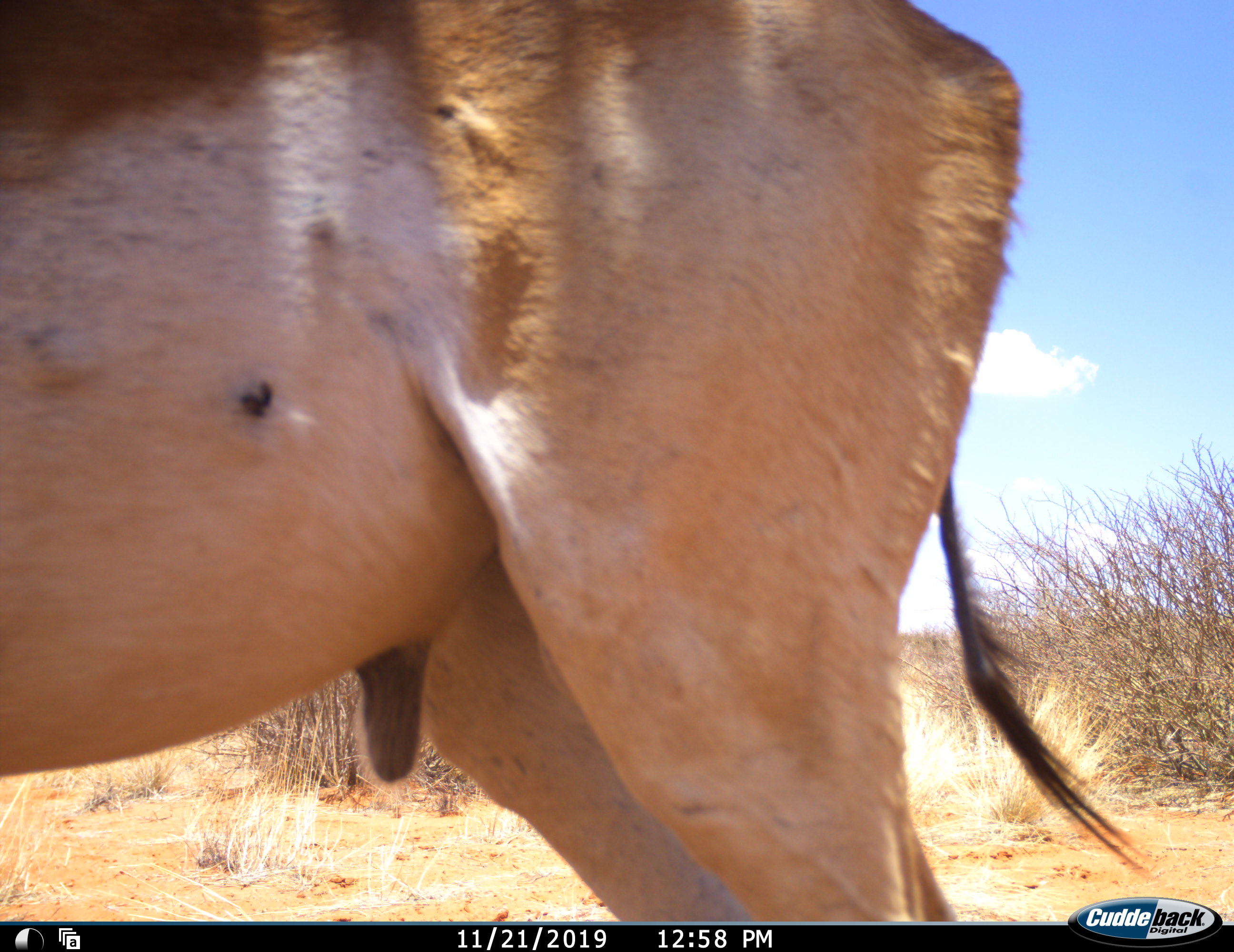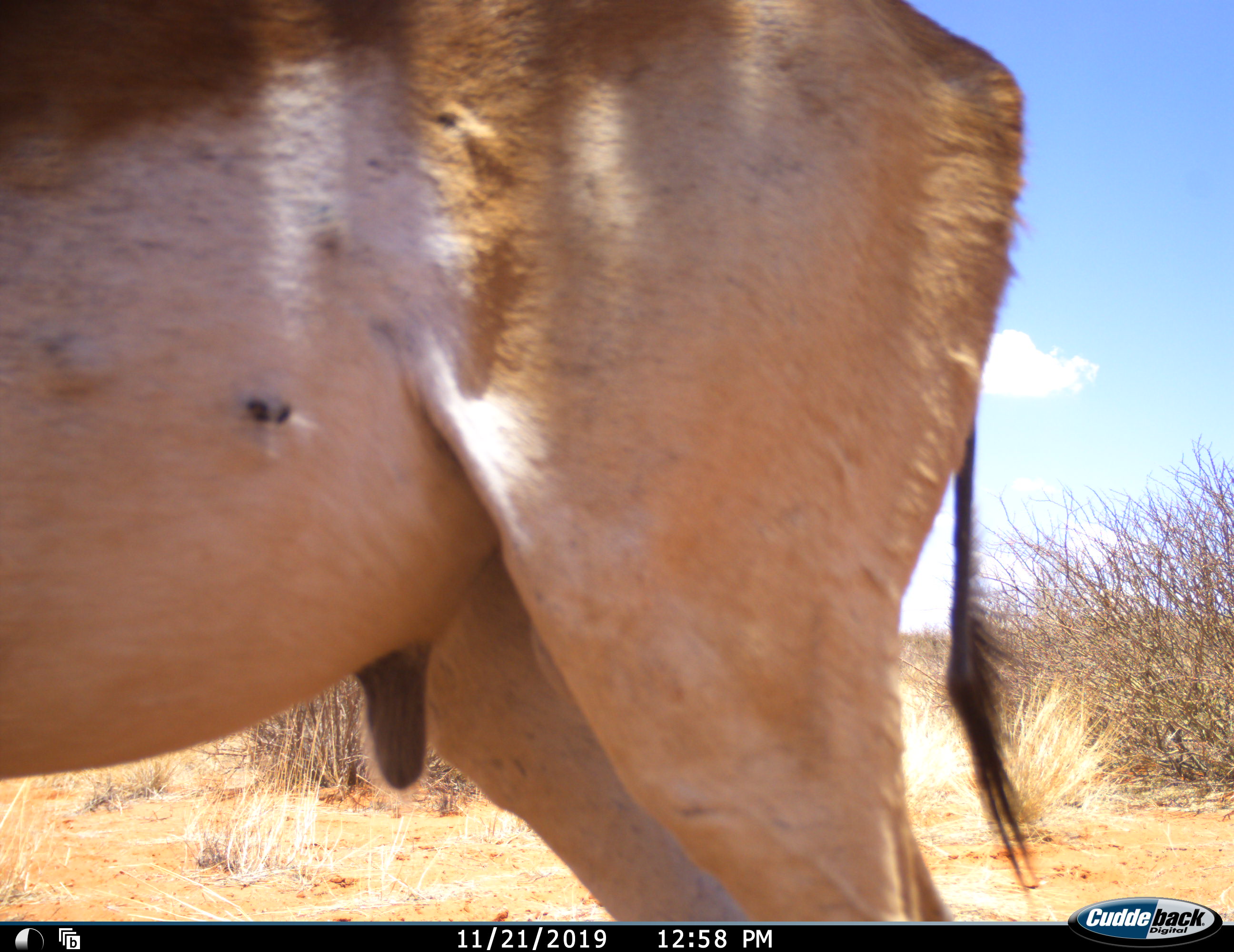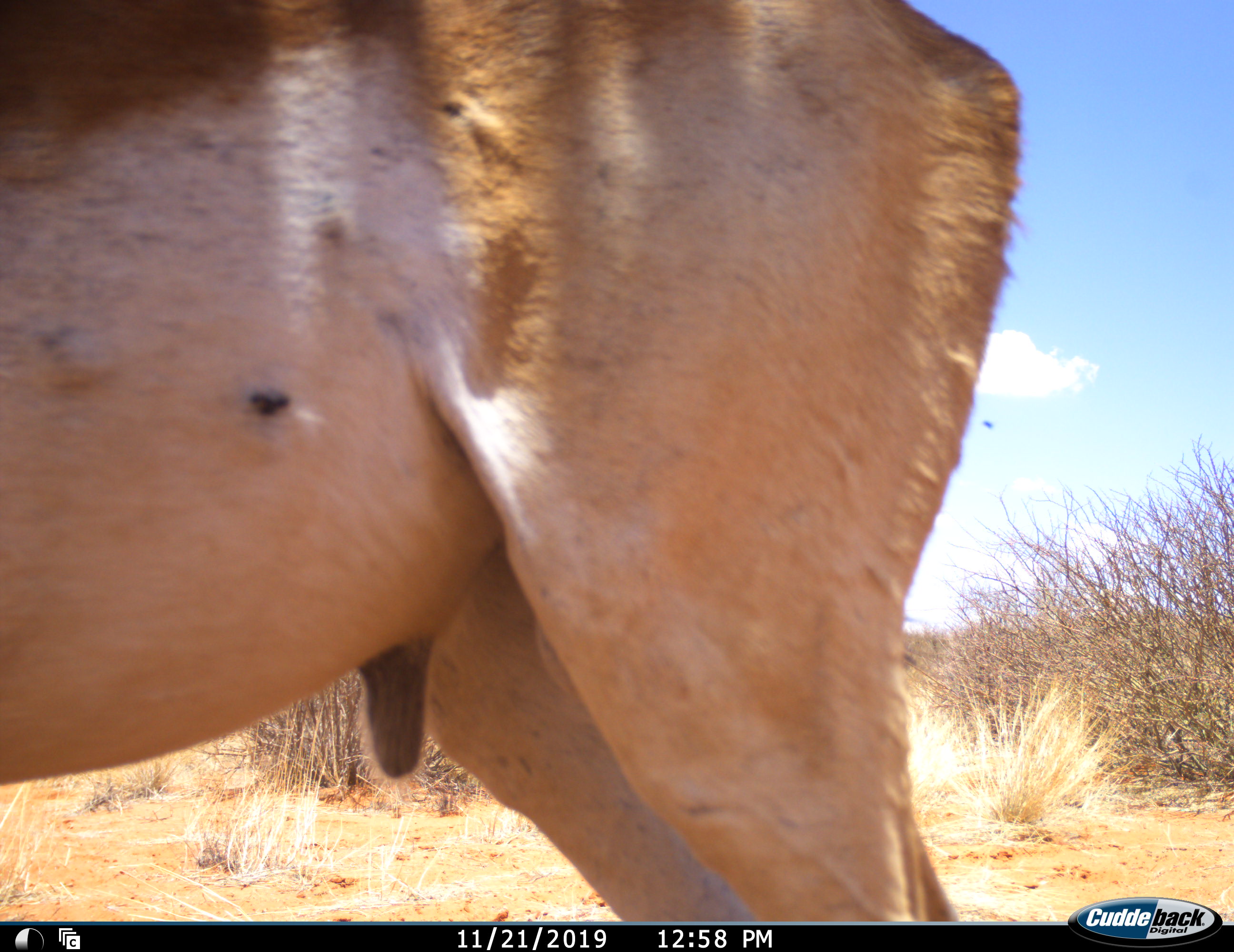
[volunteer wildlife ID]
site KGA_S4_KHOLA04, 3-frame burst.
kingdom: Animalia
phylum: Chordata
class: Mammalia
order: Artiodactyla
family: Bovidae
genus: Antidorcas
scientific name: Antidorcas marsupialis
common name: springbok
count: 1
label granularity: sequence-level